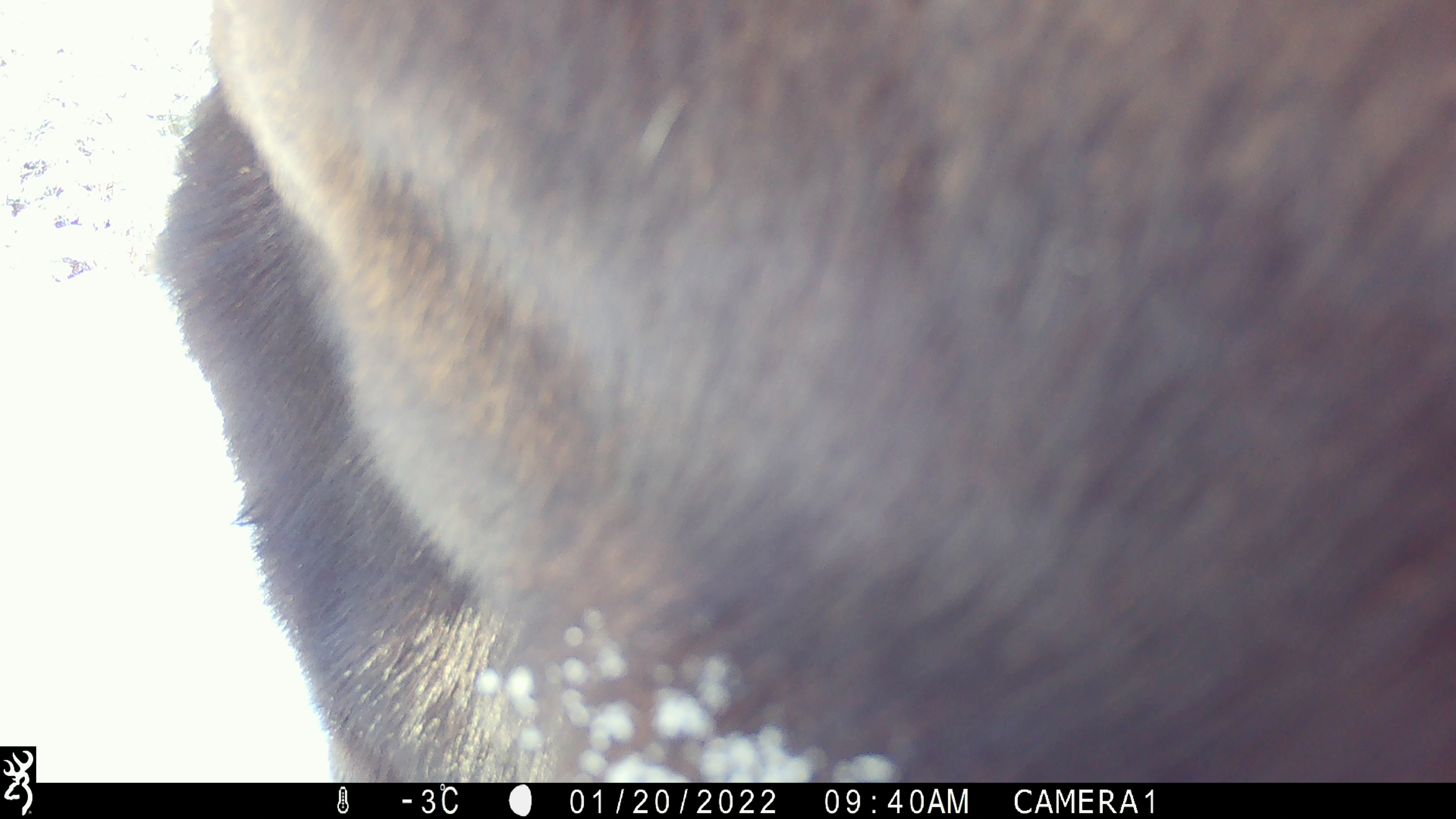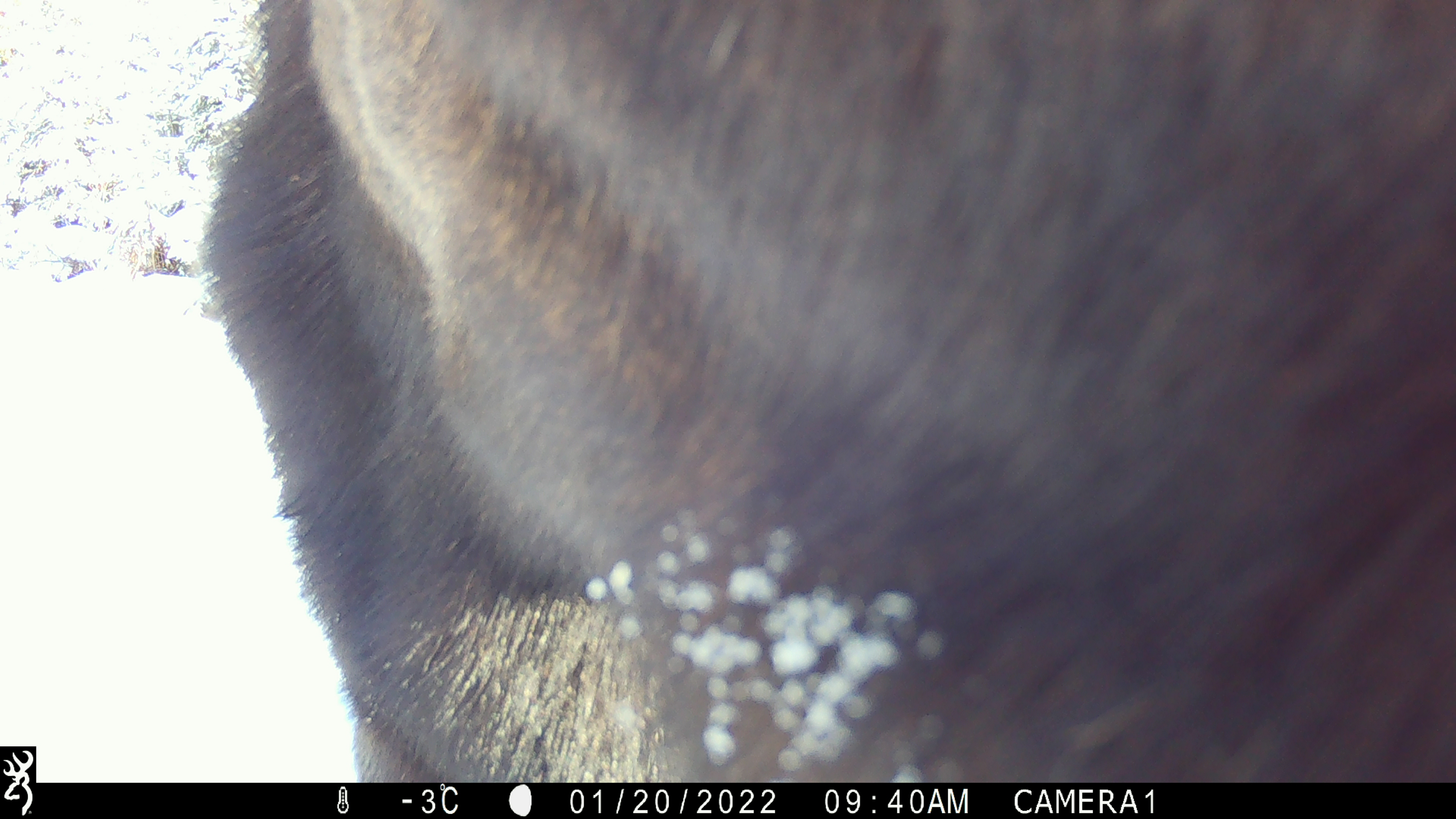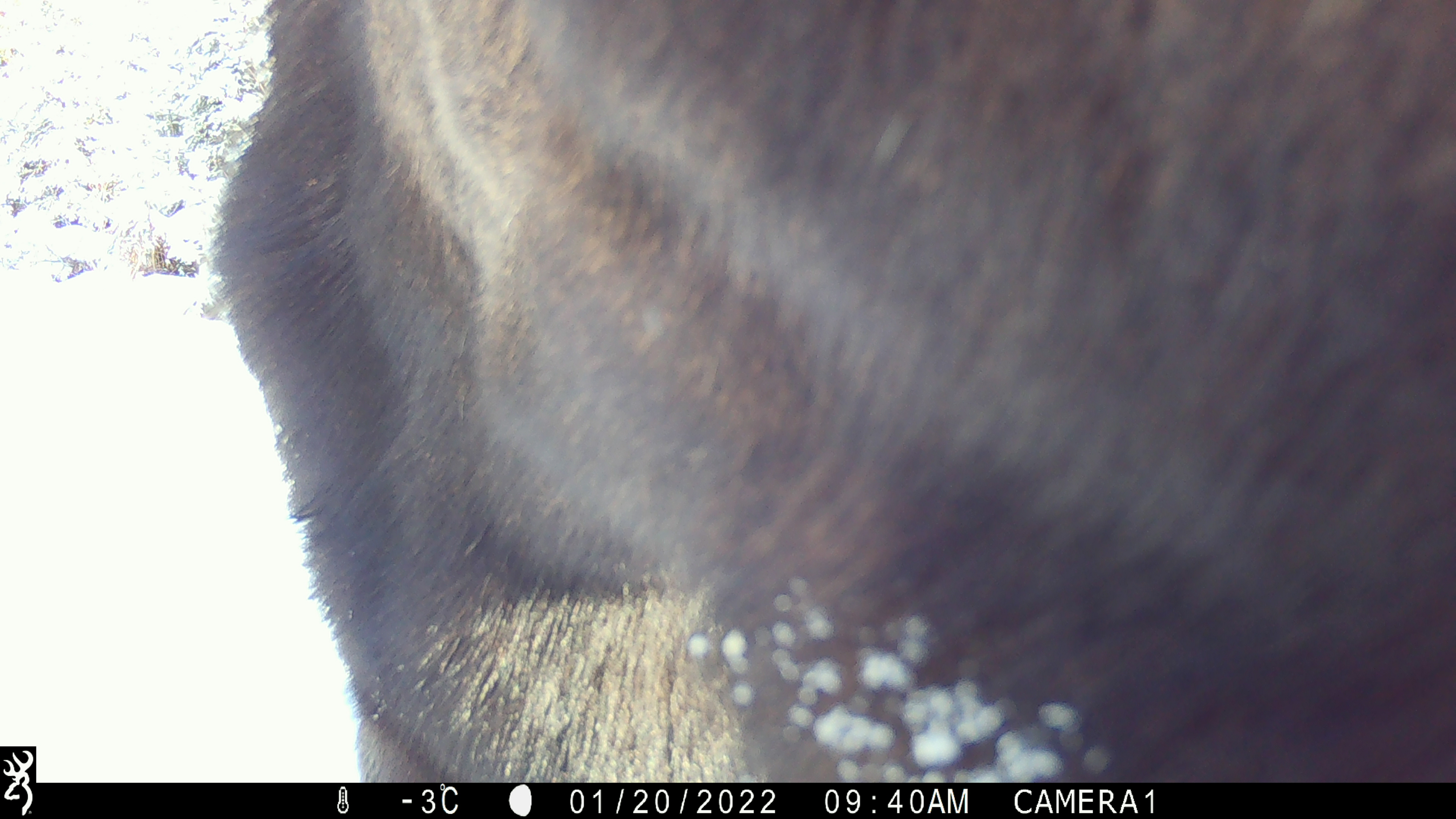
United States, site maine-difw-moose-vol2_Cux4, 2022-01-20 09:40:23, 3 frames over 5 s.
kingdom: Animalia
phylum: Chordata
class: Mammalia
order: Artiodactyla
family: Cervidae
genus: Alces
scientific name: Alces alces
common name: moose